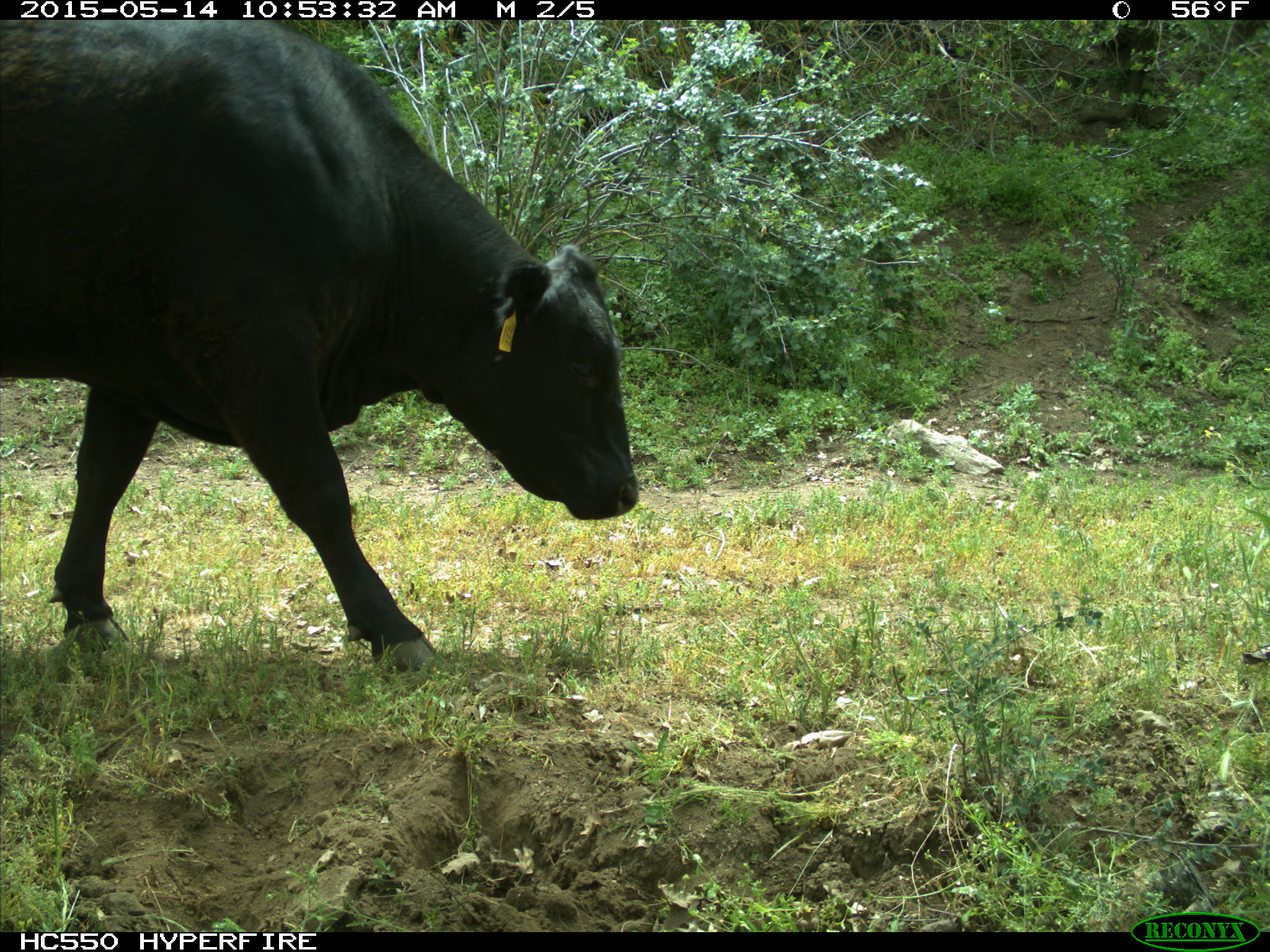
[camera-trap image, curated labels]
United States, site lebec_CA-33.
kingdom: Animalia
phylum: Chordata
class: Mammalia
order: Artiodactyla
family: Bovidae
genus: Bos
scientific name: Bos taurus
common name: domestic cow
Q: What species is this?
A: Bos taurus (domestic cow).